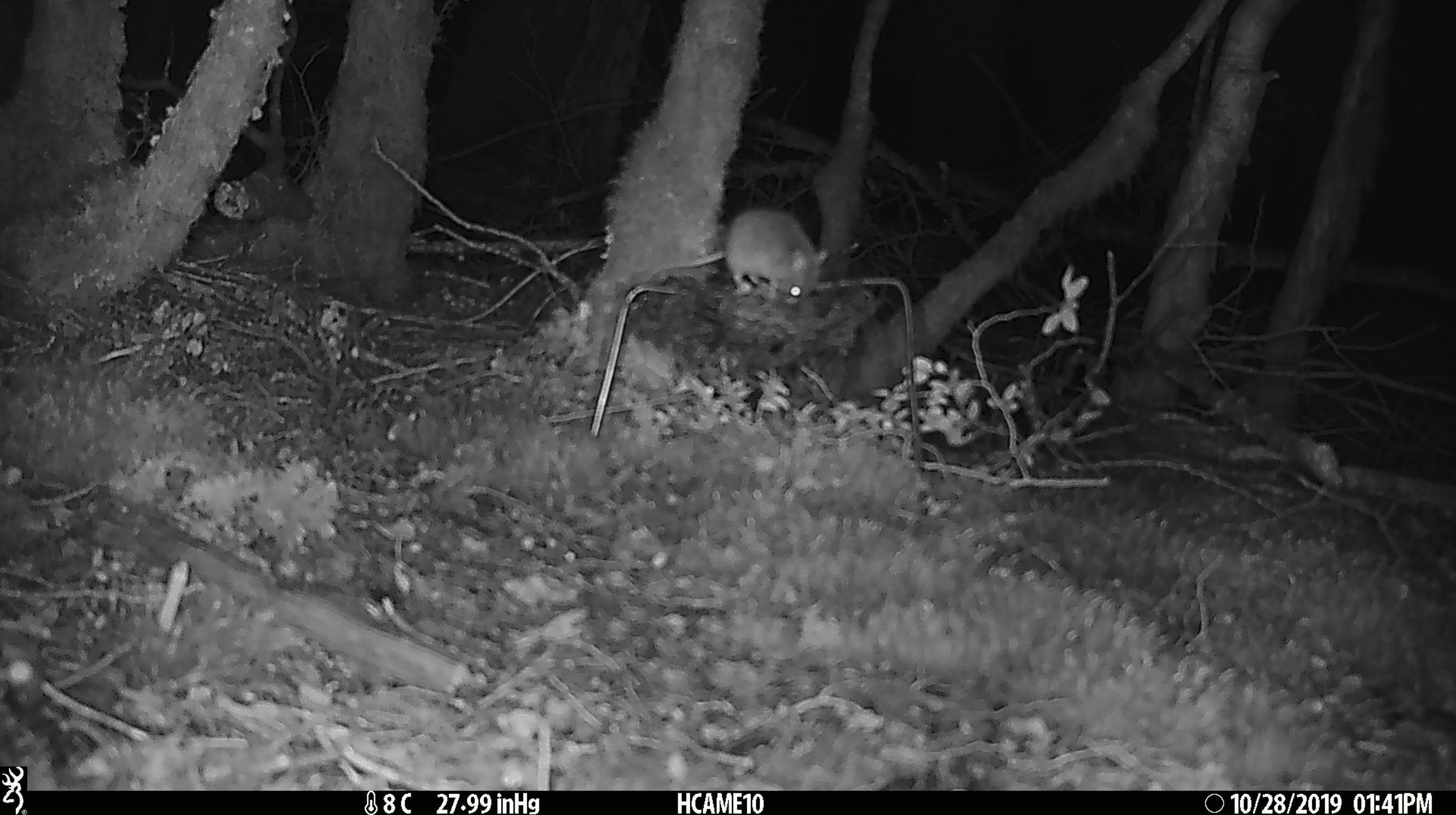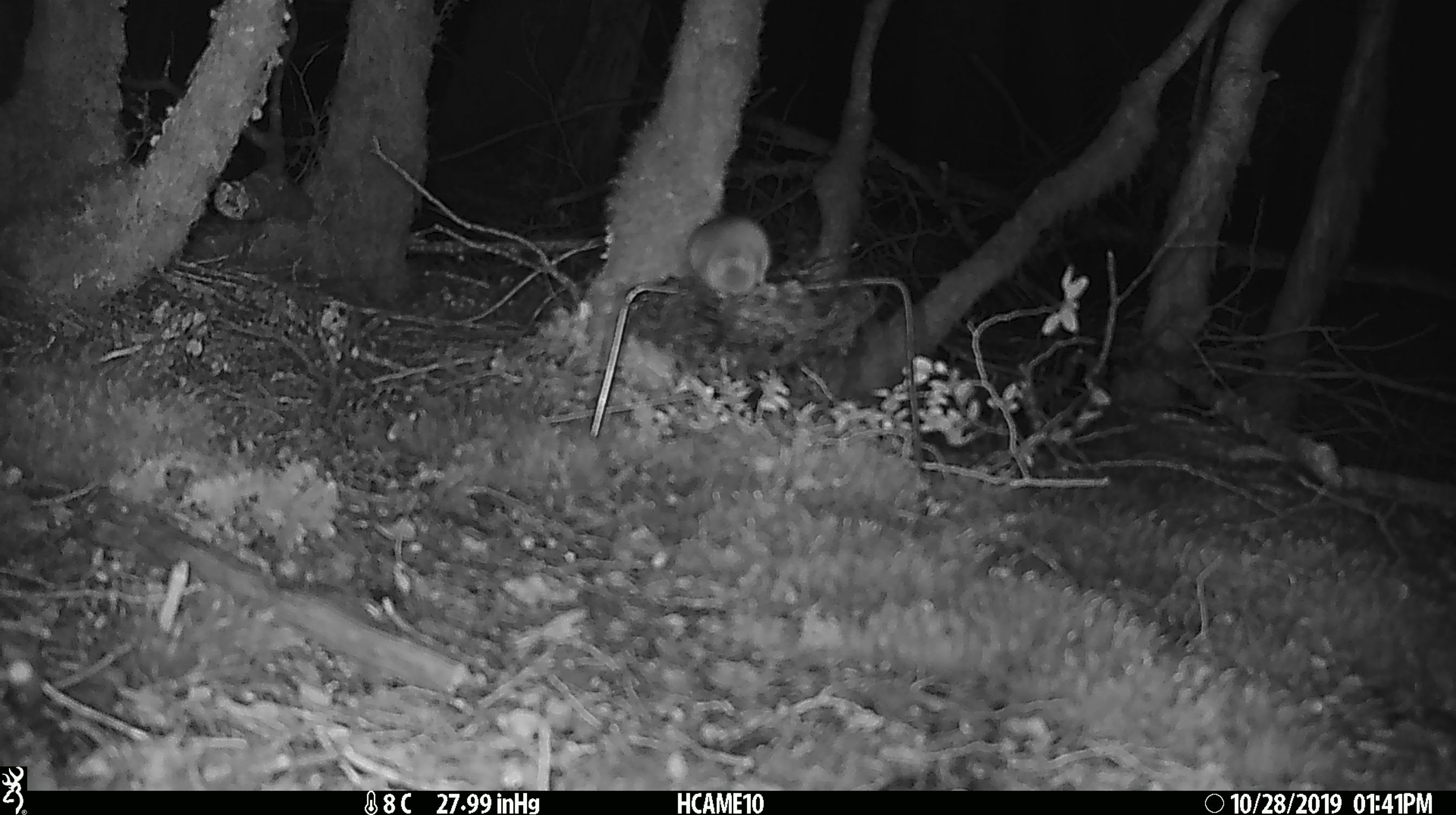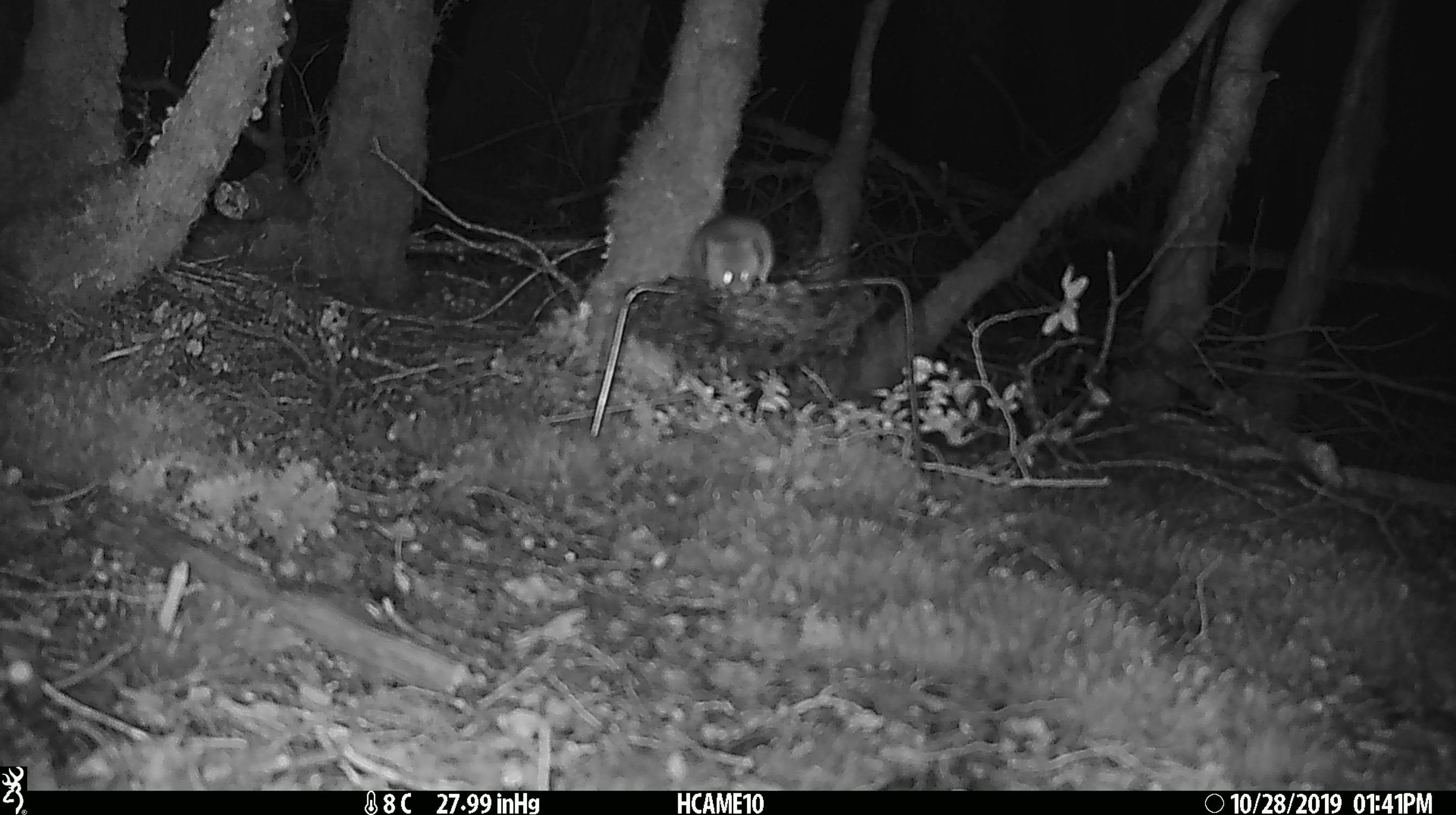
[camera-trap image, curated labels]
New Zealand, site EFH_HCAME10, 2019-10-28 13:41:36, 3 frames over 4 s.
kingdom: Animalia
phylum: Chordata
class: Mammalia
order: Rodentia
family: Muridae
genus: Mus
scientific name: Mus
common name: mouse